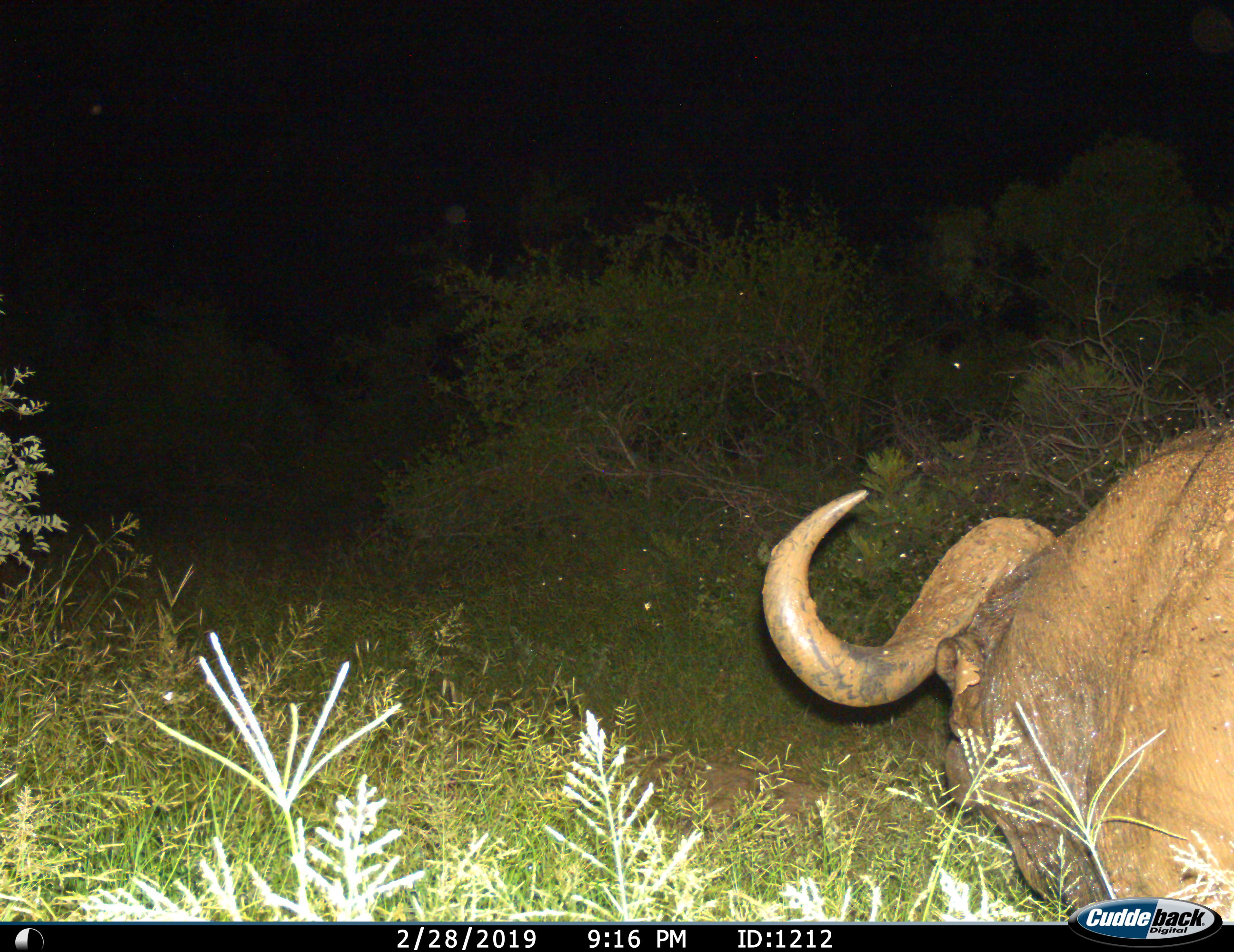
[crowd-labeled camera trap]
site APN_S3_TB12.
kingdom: Animalia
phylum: Chordata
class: Mammalia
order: Artiodactyla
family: Bovidae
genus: Syncerus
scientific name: Syncerus caffer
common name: african buffalo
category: buffalo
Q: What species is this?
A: Buffalo (african buffalo) (Syncerus caffer).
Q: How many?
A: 1.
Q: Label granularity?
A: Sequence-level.